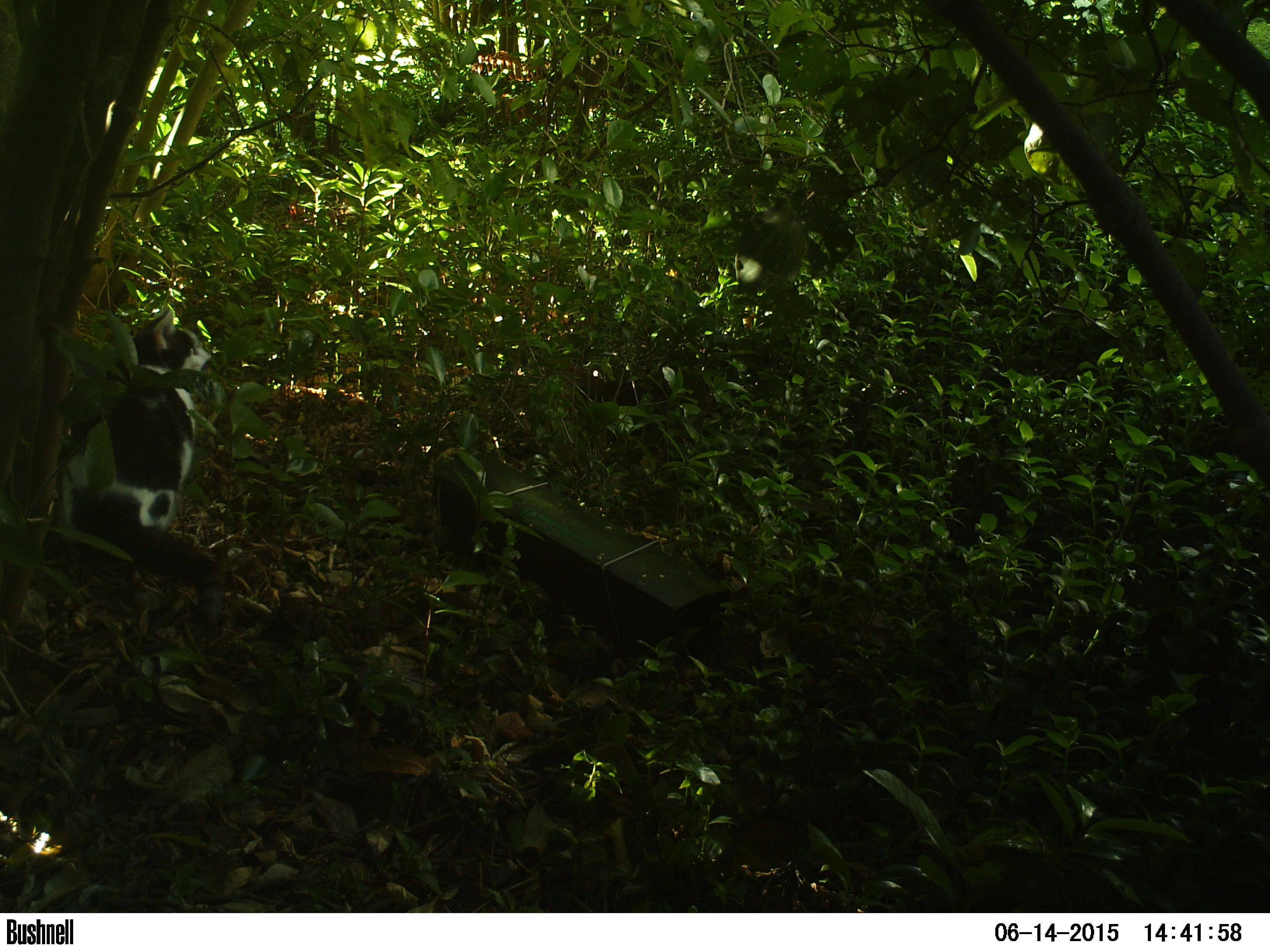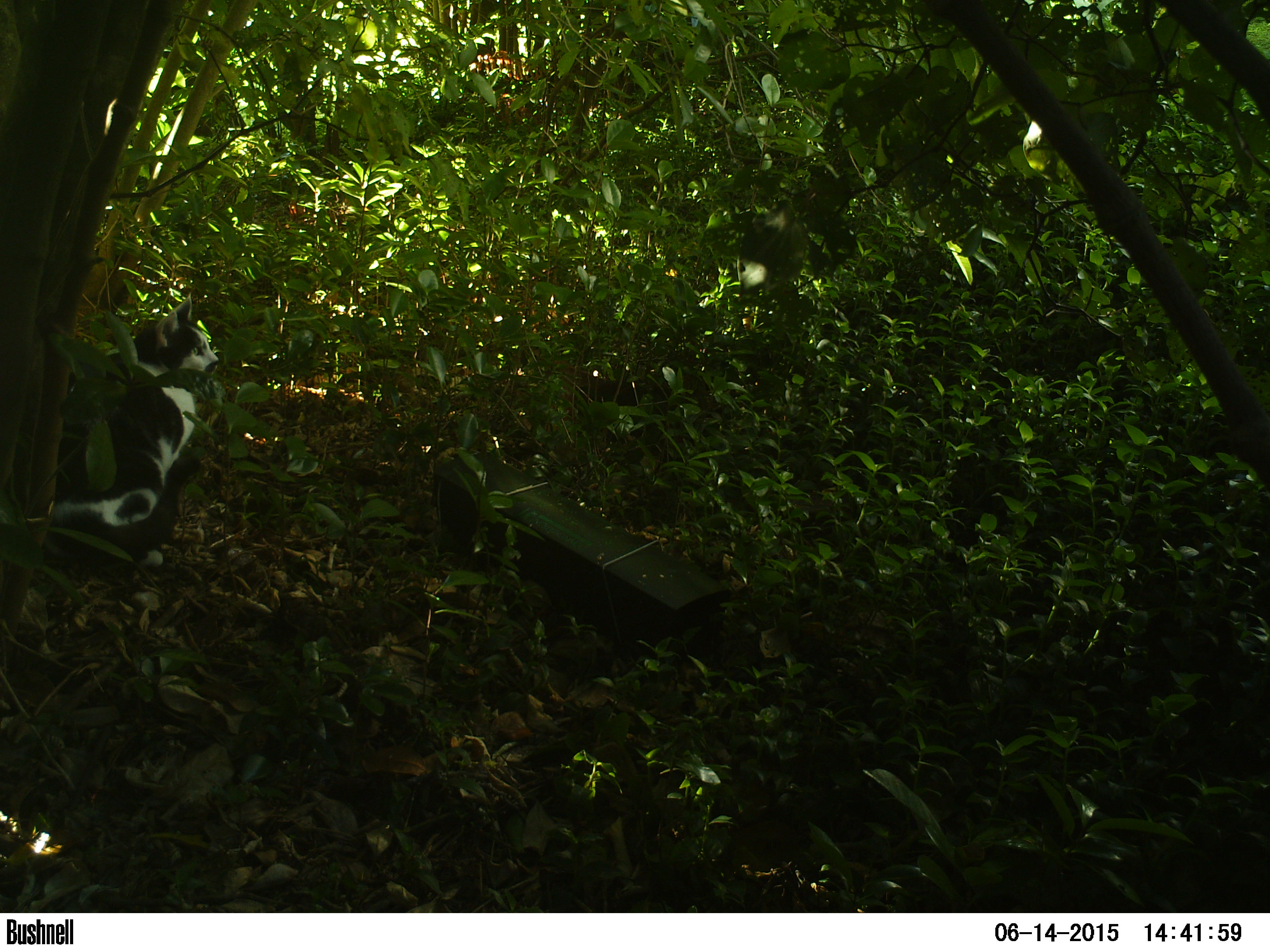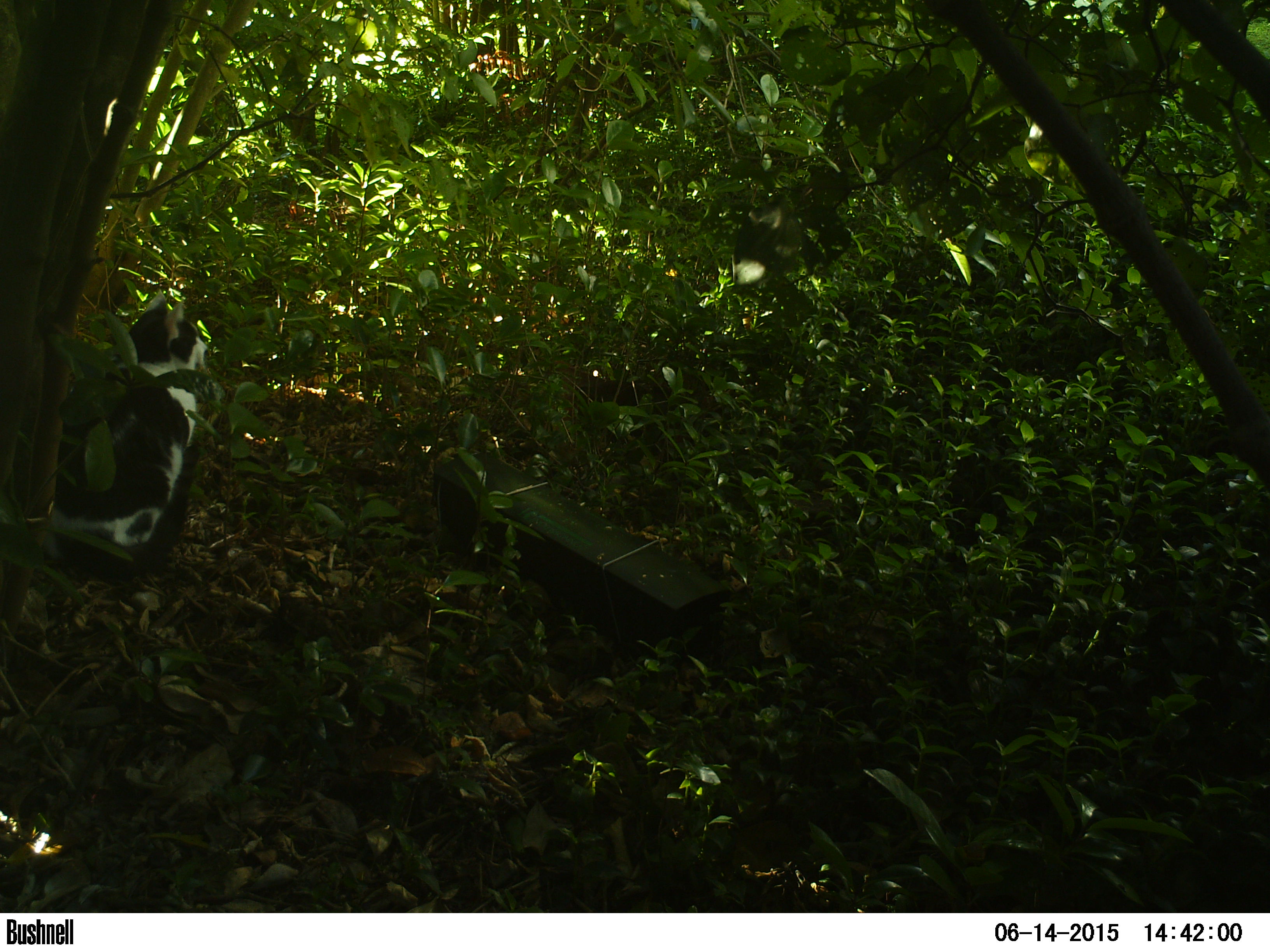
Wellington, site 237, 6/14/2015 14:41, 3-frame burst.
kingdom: Animalia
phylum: Chordata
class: Mammalia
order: Carnivora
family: Felidae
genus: Felis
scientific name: Felis catus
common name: cat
Cat (Felis catus).